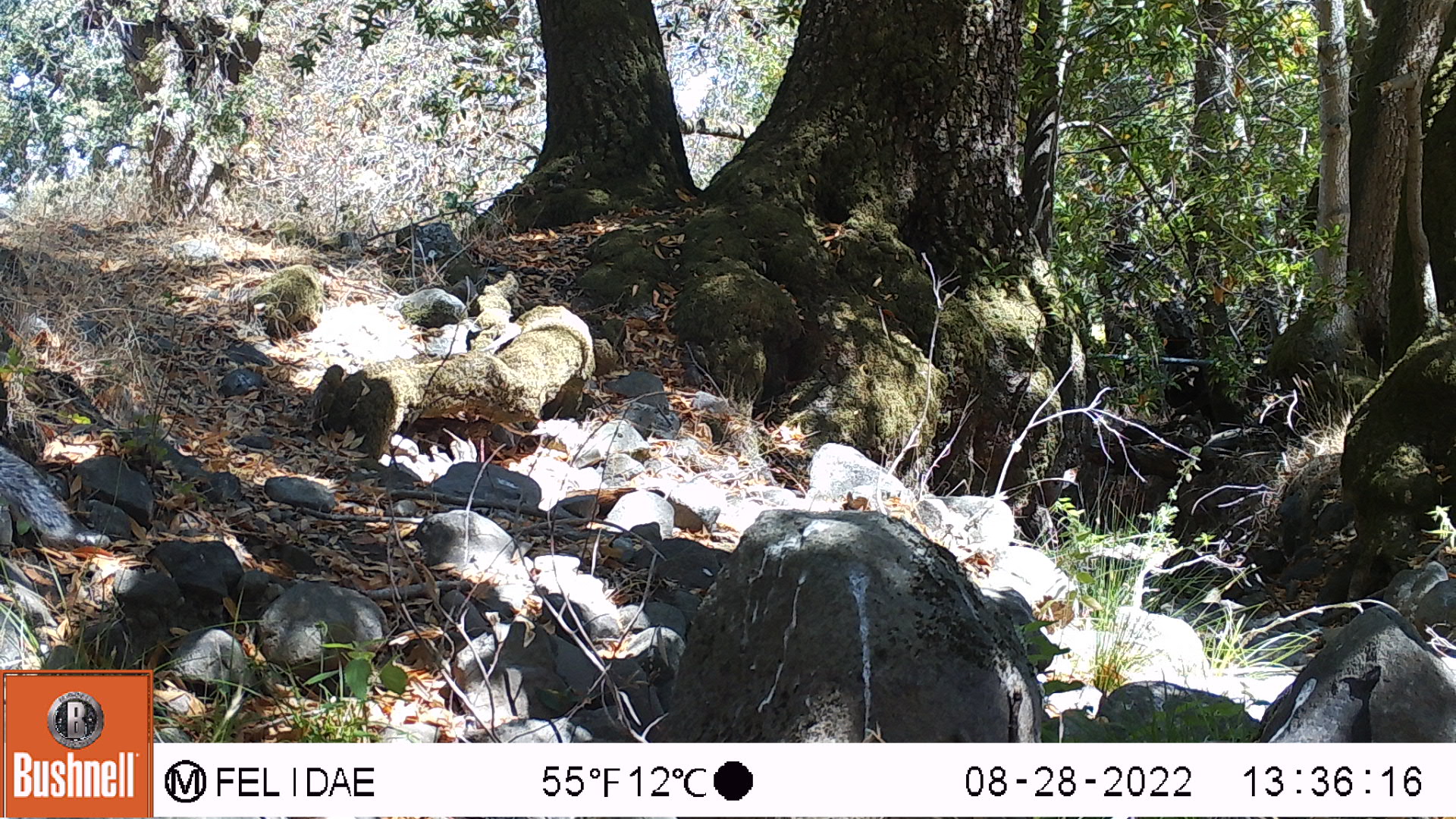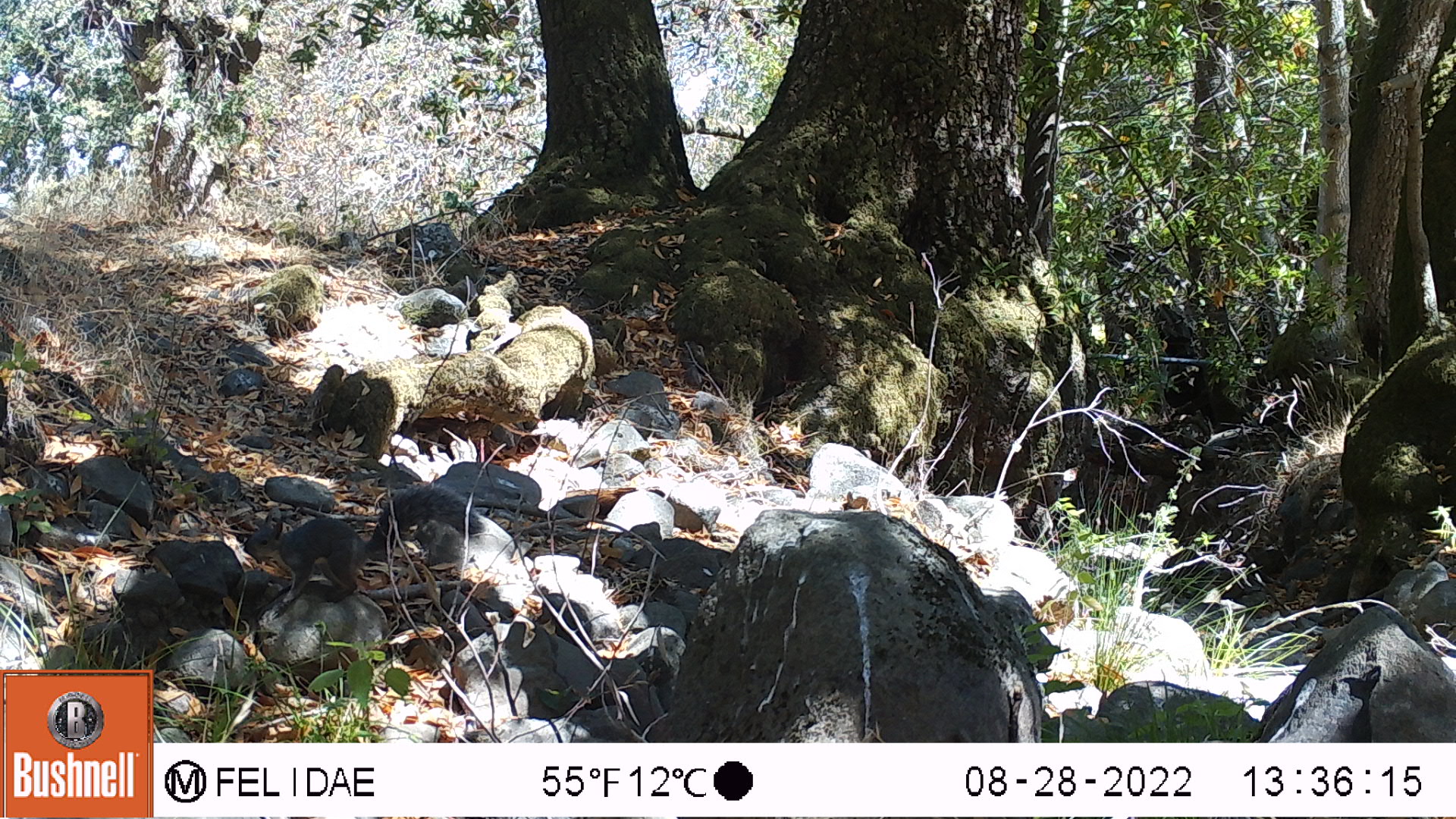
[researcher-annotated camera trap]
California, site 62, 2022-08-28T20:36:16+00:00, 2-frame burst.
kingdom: Animalia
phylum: Chordata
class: Mammalia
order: Rodentia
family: Sciuridae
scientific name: Sciuridae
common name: squirrel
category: unknown squirrel